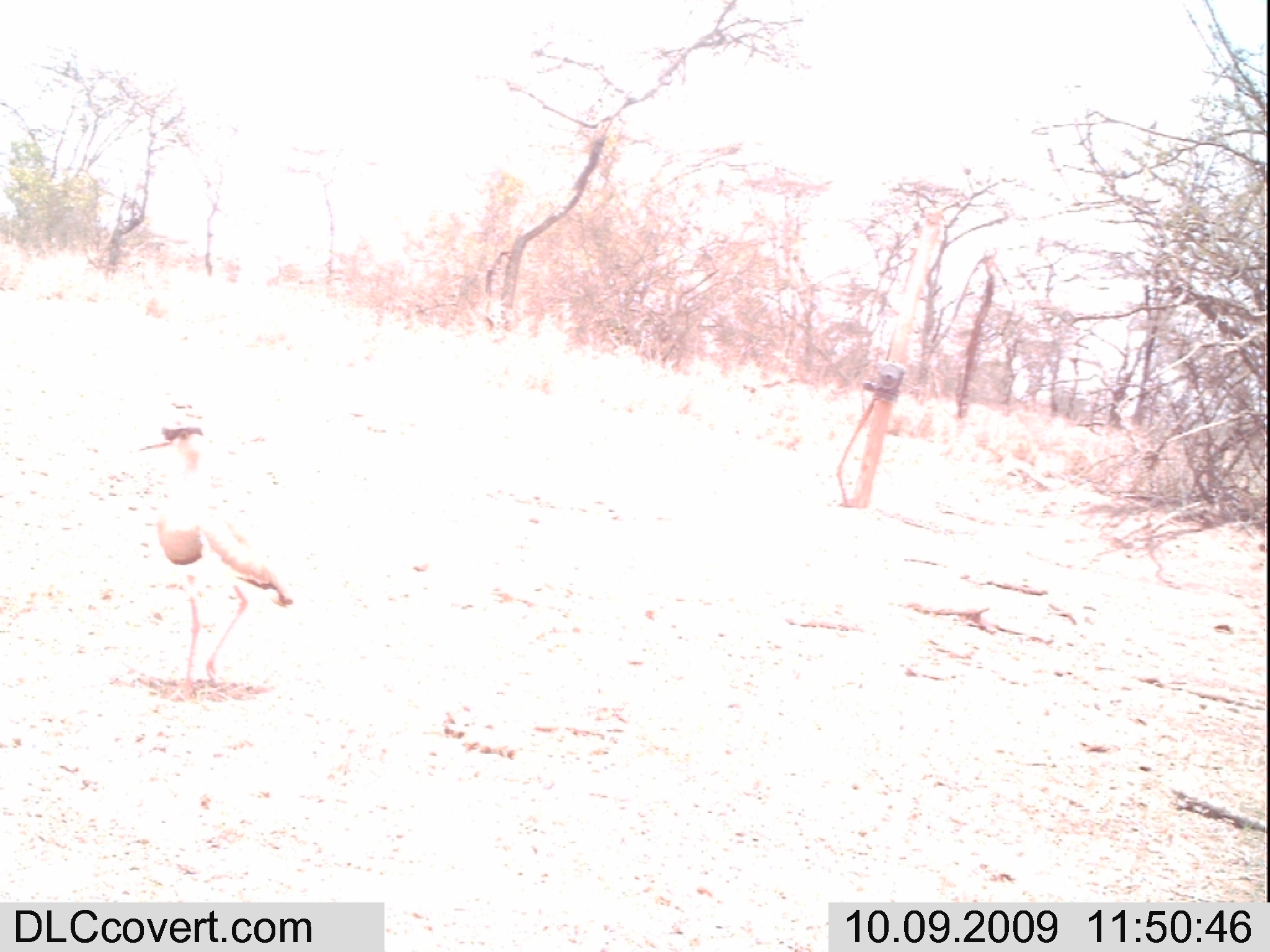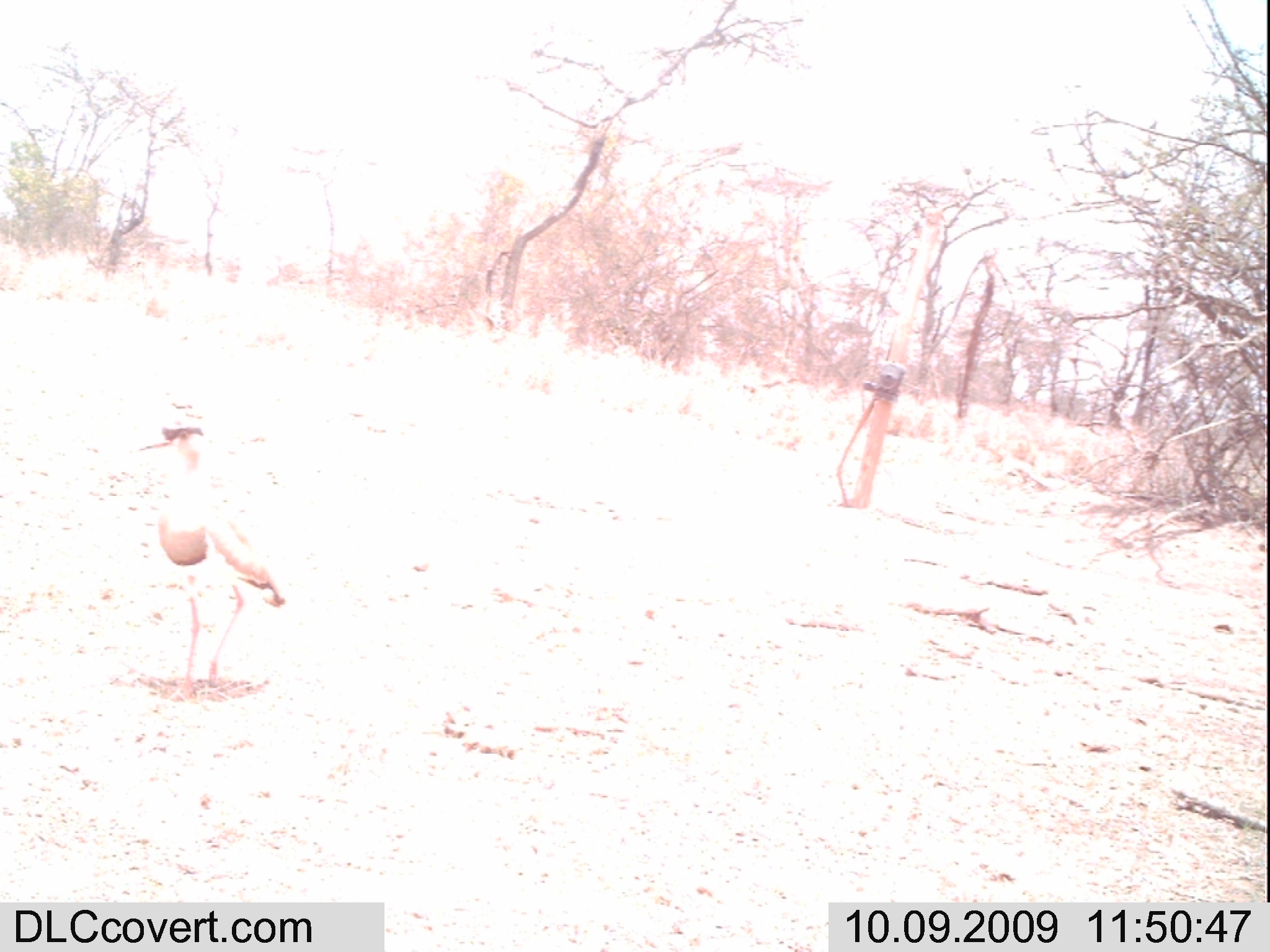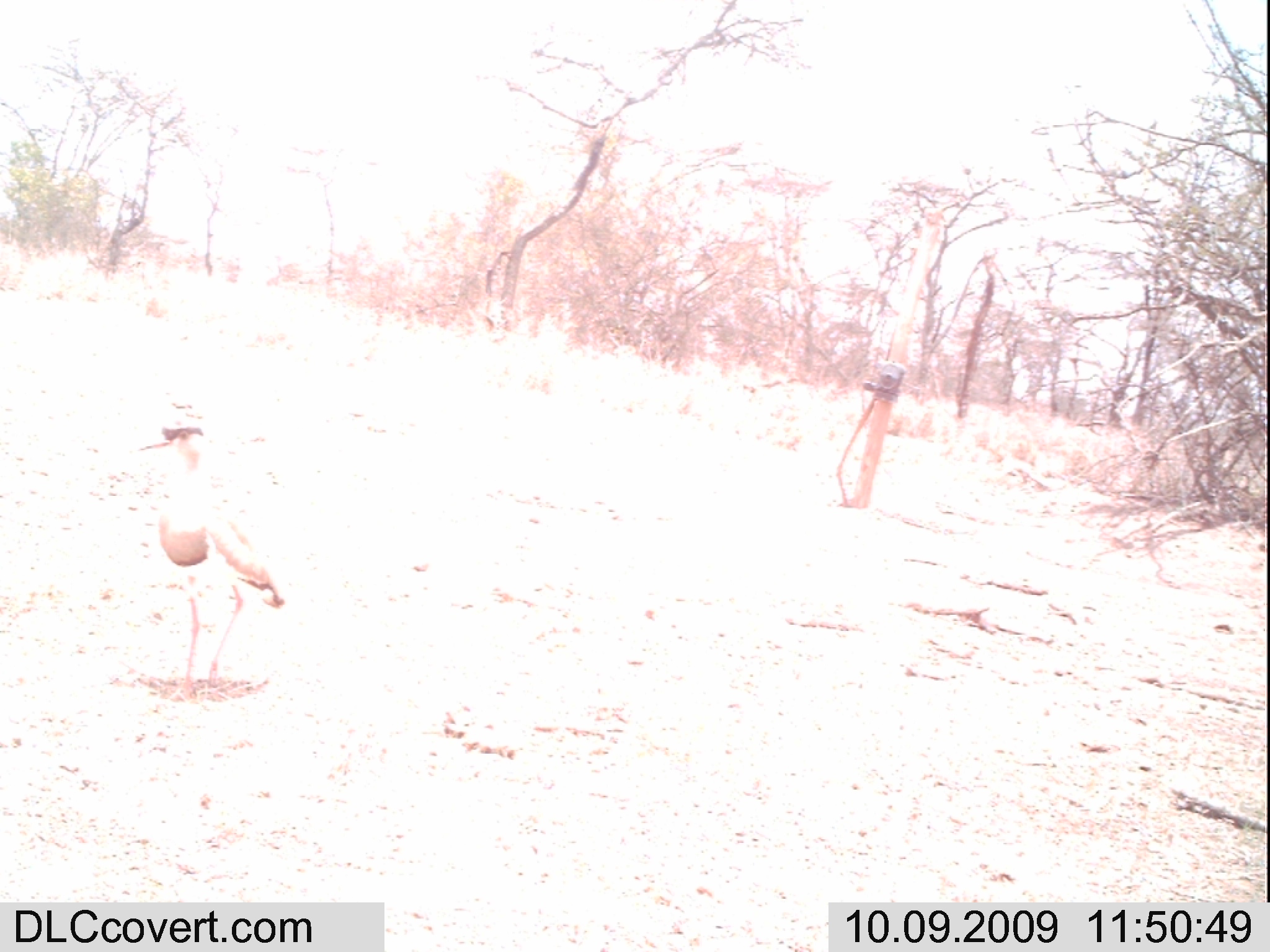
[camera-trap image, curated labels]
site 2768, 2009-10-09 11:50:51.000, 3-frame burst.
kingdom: Animalia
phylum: Chordata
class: Aves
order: Charadriiformes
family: Charadriidae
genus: Vanellus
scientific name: Vanellus coronatus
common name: crowned lapwing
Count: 1.